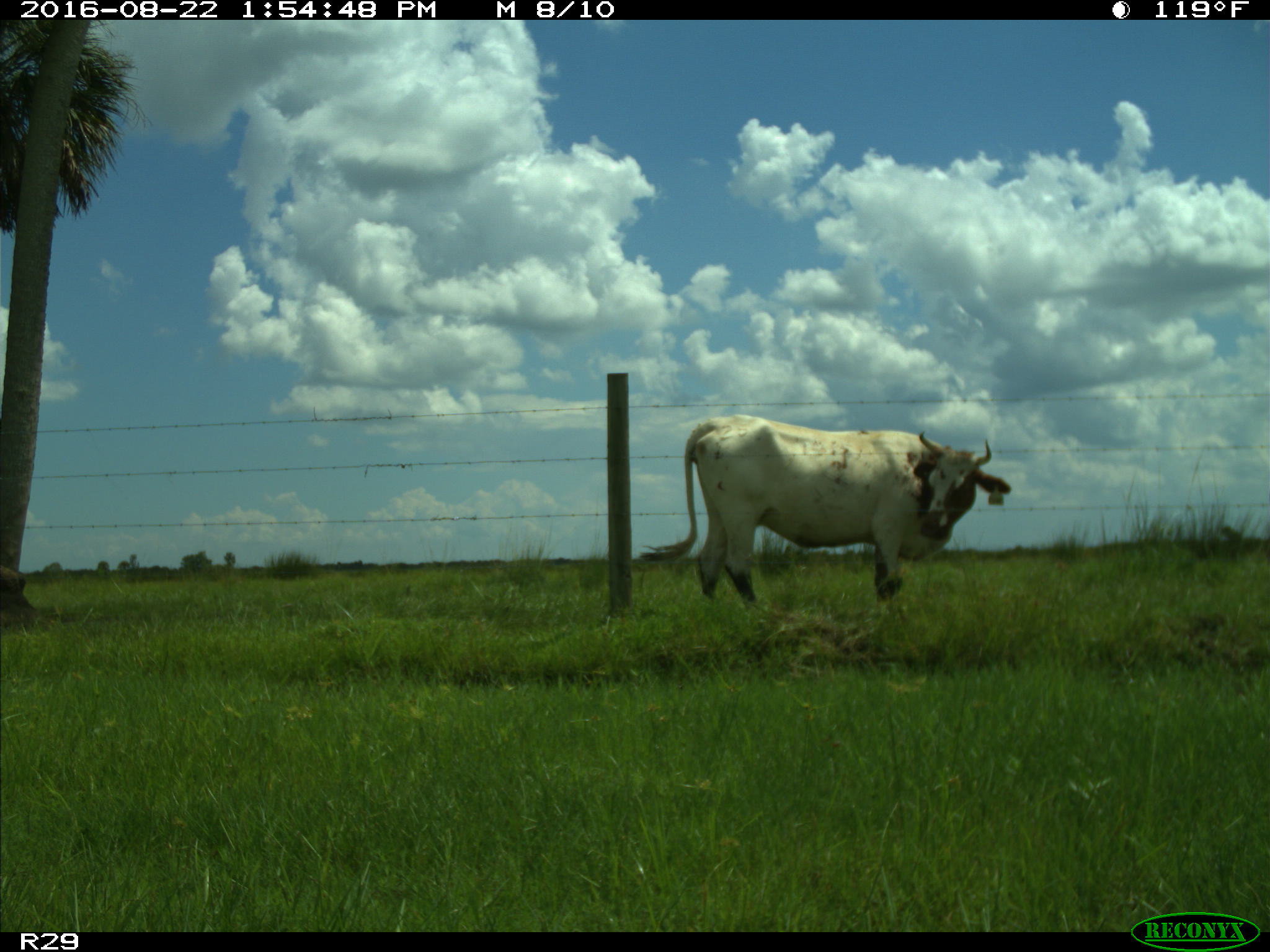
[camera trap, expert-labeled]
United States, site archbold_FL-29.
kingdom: Animalia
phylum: Chordata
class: Mammalia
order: Artiodactyla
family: Bovidae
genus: Bos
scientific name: Bos taurus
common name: domestic cow